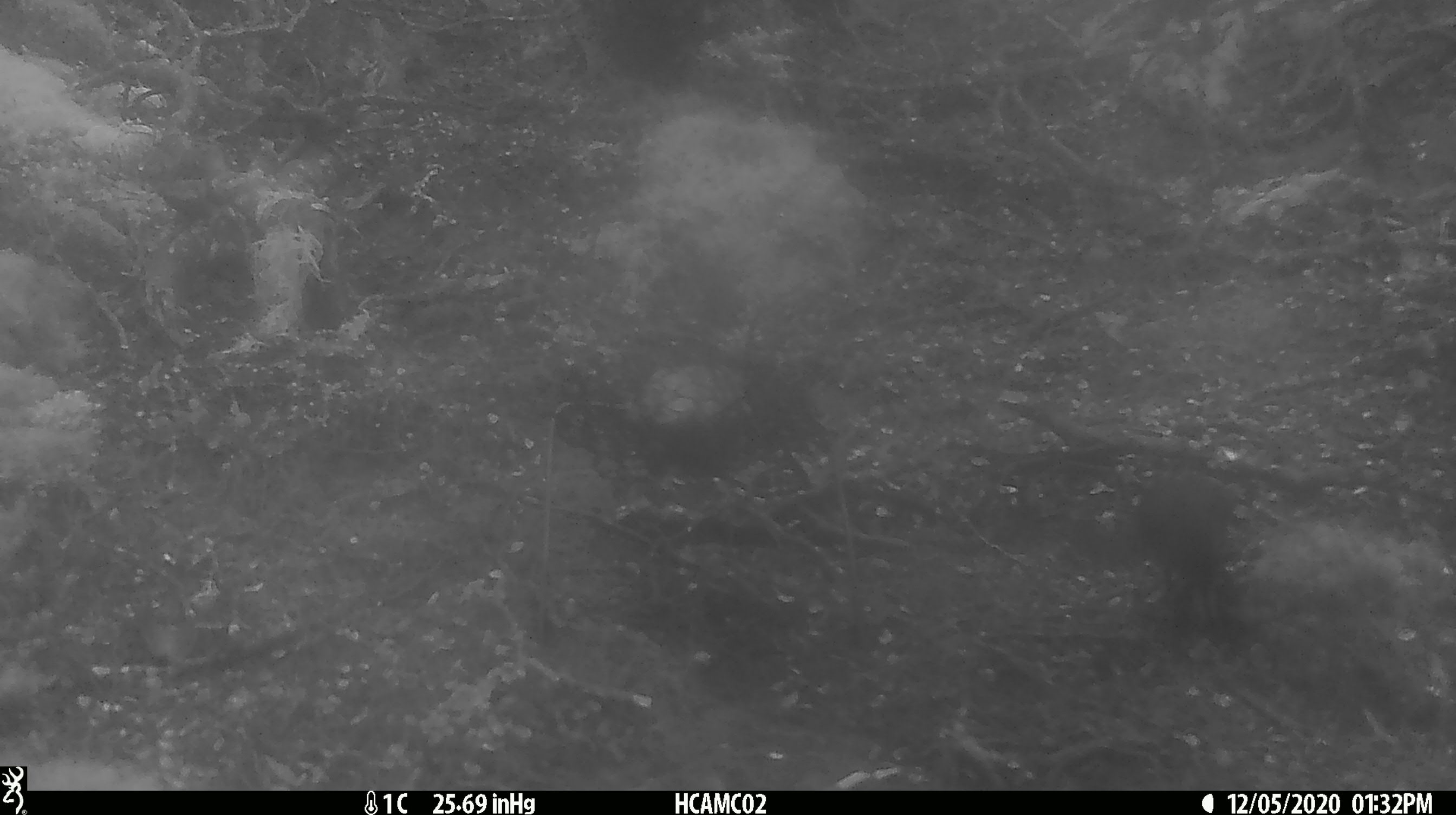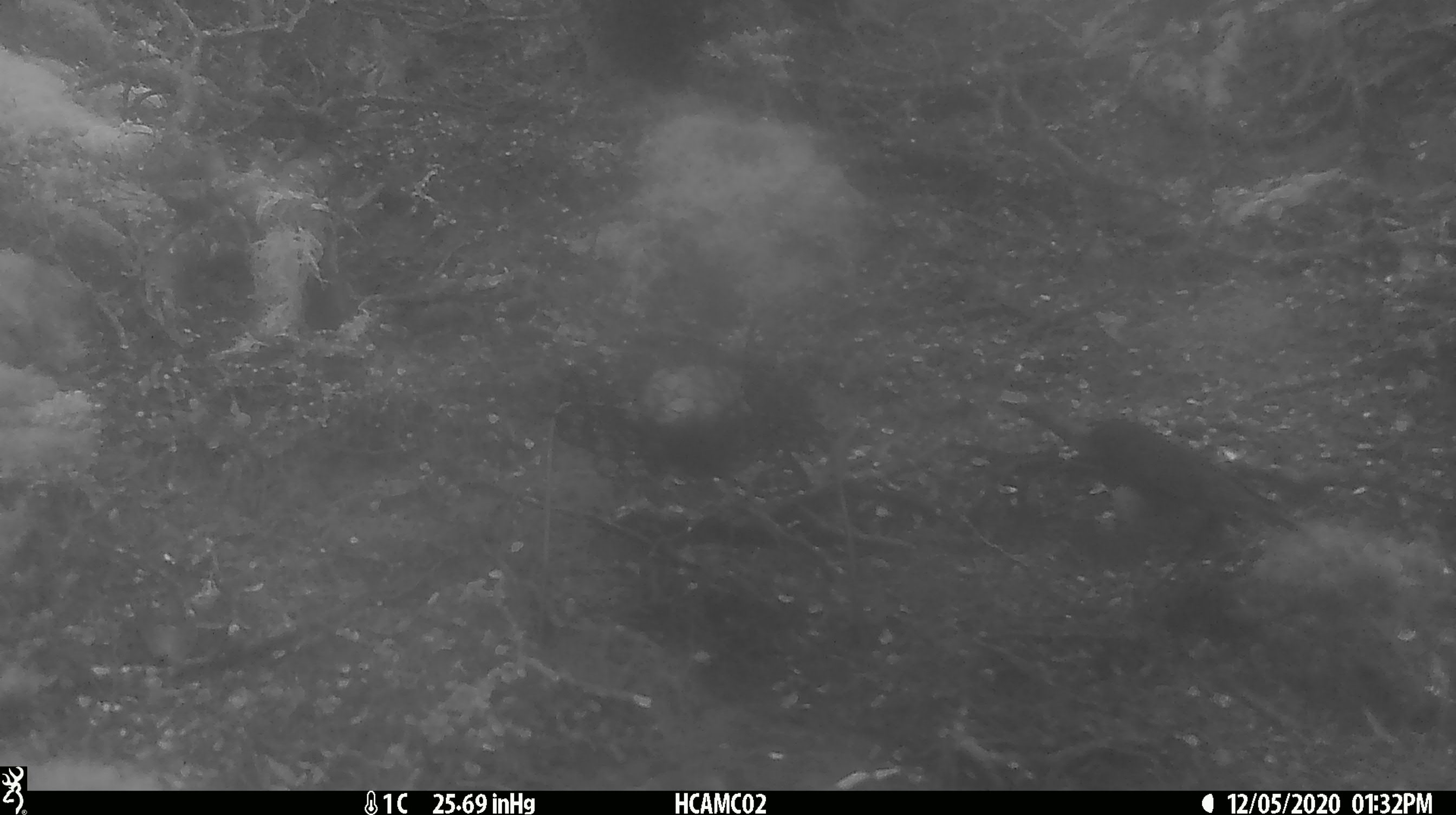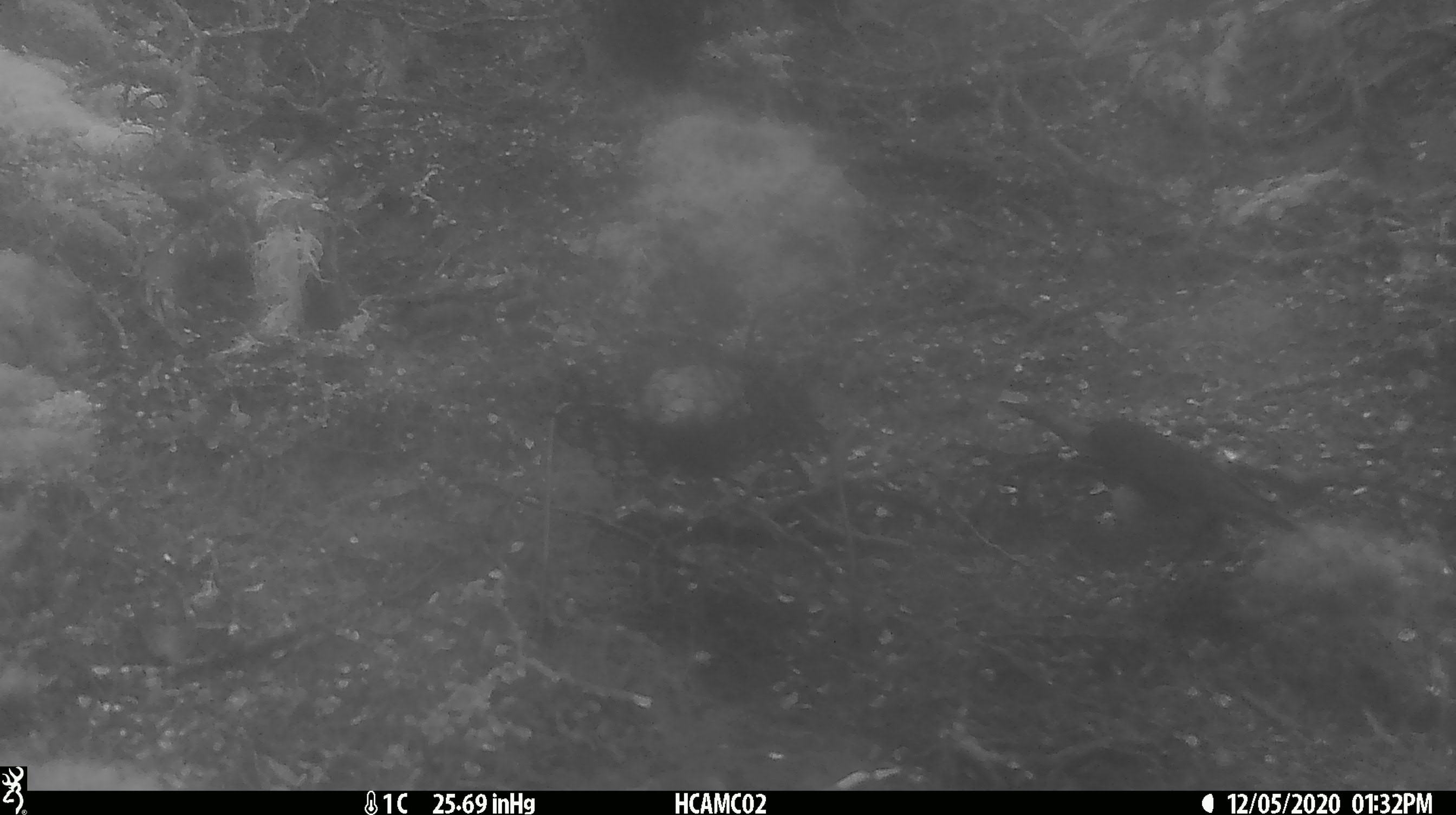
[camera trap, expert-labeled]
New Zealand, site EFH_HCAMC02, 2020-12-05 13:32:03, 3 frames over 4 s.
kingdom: Animalia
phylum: Chordata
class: Aves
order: Passeriformes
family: Petroicidae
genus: Petroica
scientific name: Petroica australis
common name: new zealand robin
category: robin